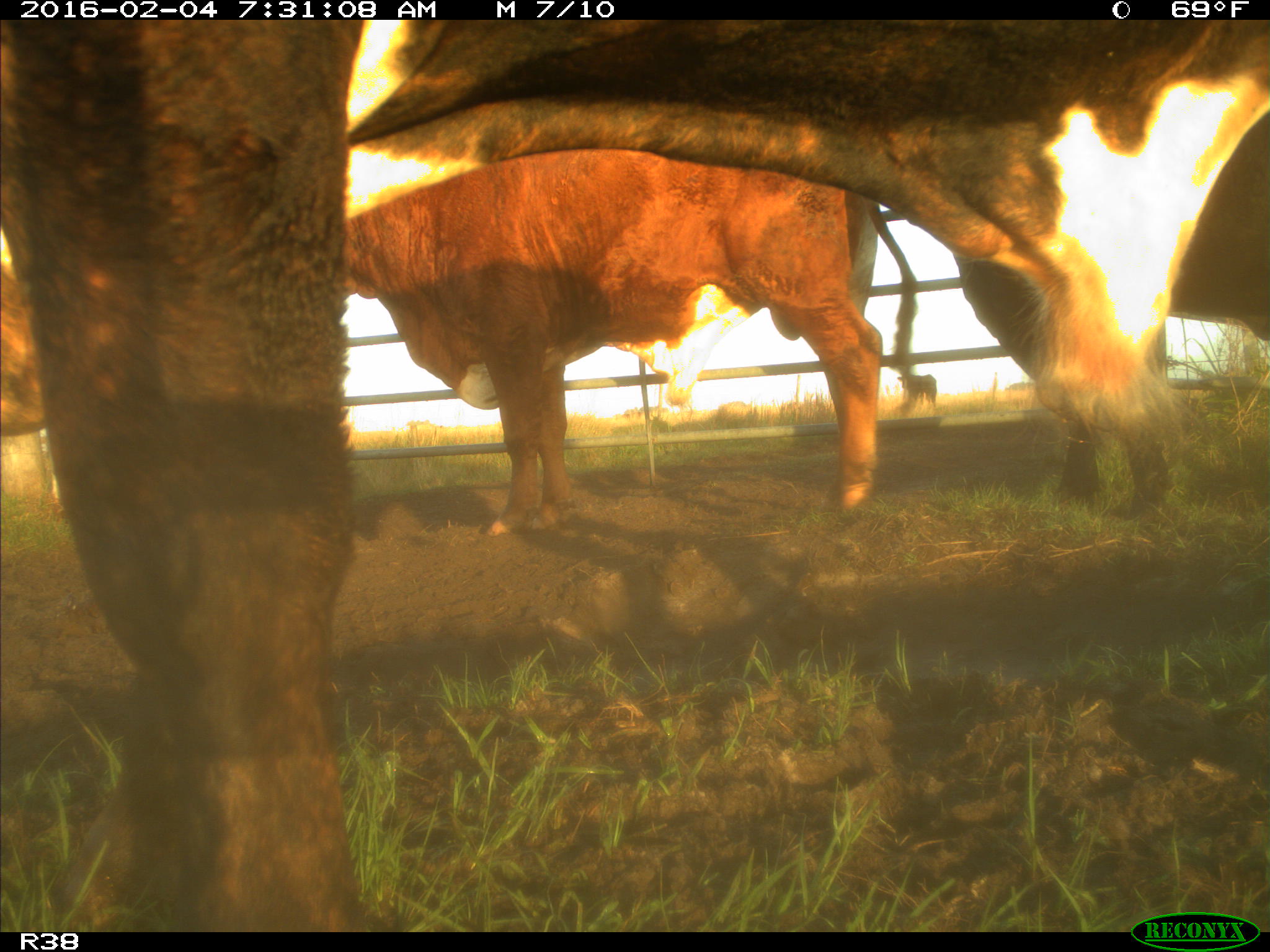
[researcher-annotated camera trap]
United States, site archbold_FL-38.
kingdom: Animalia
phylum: Chordata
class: Mammalia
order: Artiodactyla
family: Bovidae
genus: Bos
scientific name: Bos taurus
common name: domestic cow